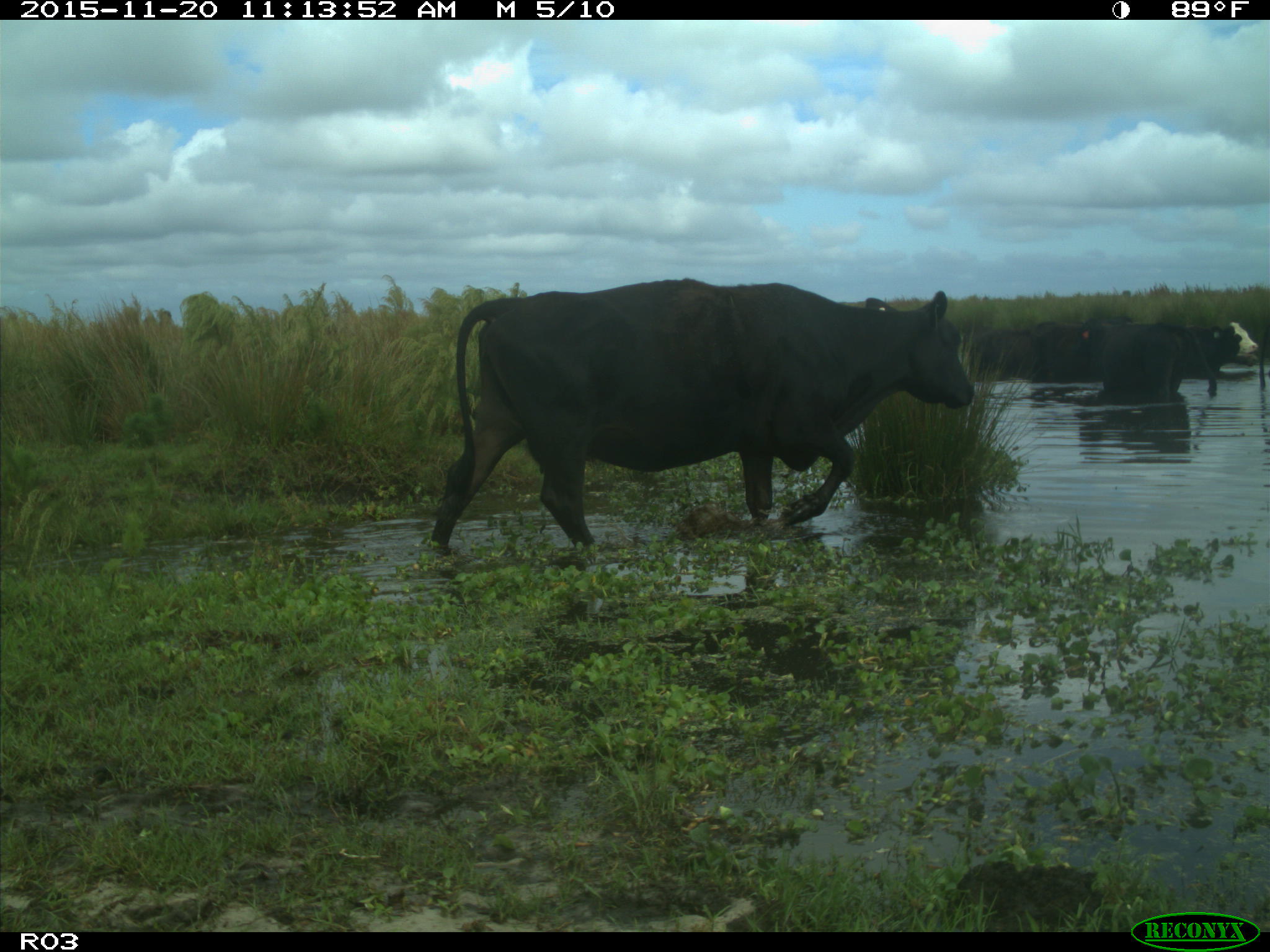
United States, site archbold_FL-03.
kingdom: Animalia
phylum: Chordata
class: Mammalia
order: Artiodactyla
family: Bovidae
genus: Bos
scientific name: Bos taurus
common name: domestic cow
Bos taurus (domestic cow).